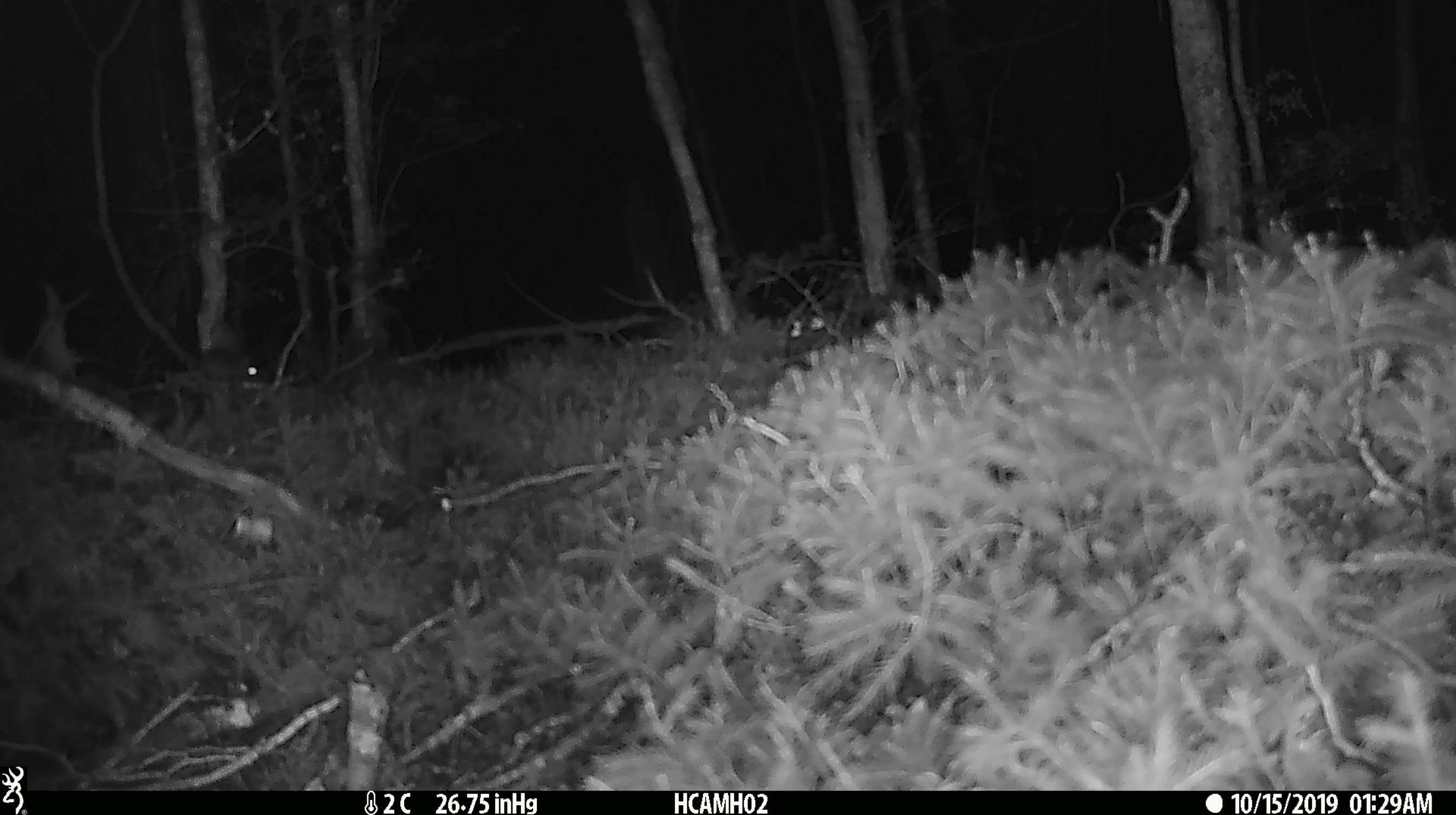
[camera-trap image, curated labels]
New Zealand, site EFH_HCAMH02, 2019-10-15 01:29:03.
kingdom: Animalia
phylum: Chordata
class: Mammalia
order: Rodentia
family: Muridae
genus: Mus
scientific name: Mus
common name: mouse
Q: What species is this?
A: Mouse (Mus).